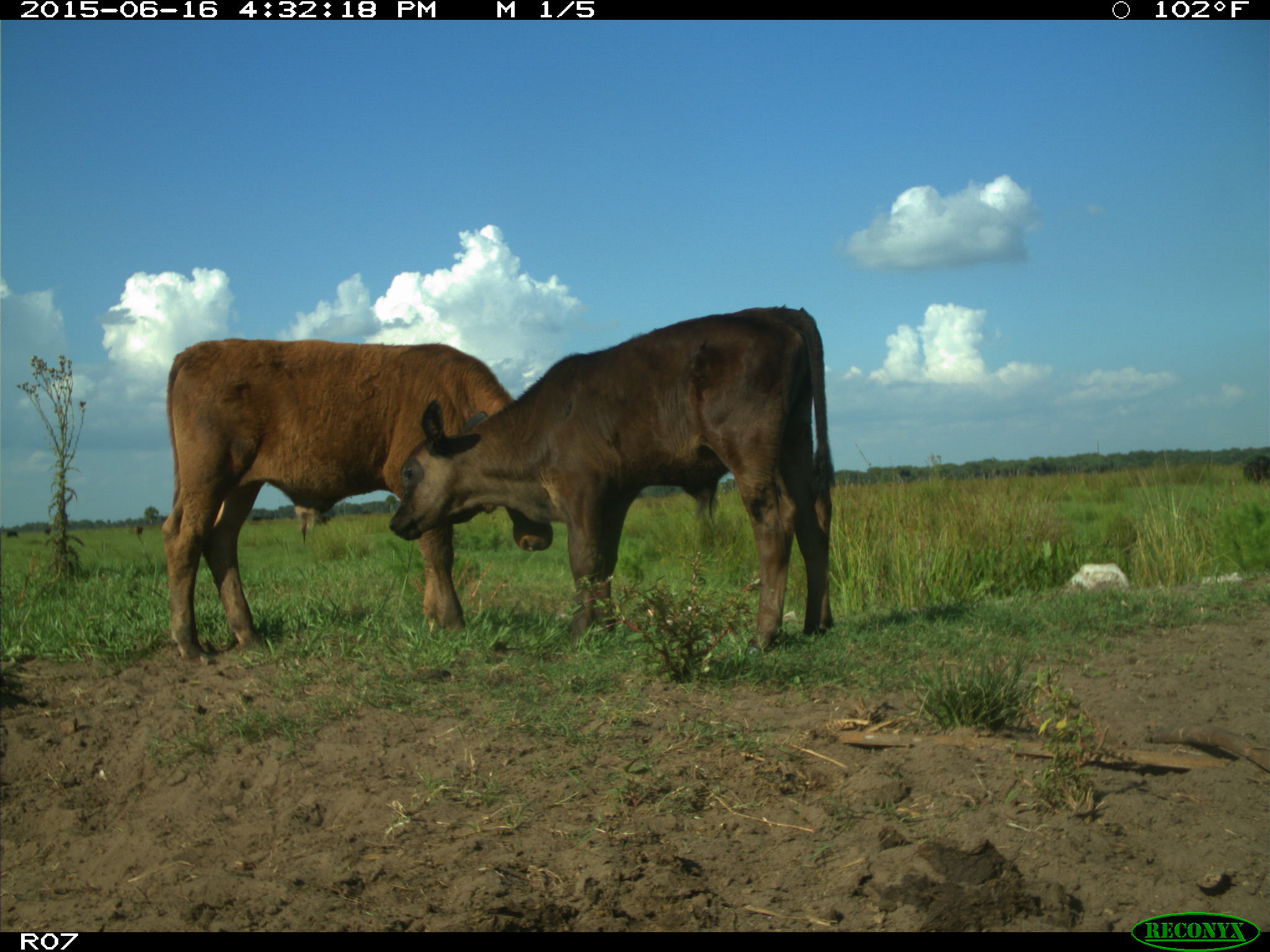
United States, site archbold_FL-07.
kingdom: Animalia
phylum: Chordata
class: Mammalia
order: Artiodactyla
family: Bovidae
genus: Bos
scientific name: Bos taurus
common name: domestic cow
Bos taurus (domestic cow).